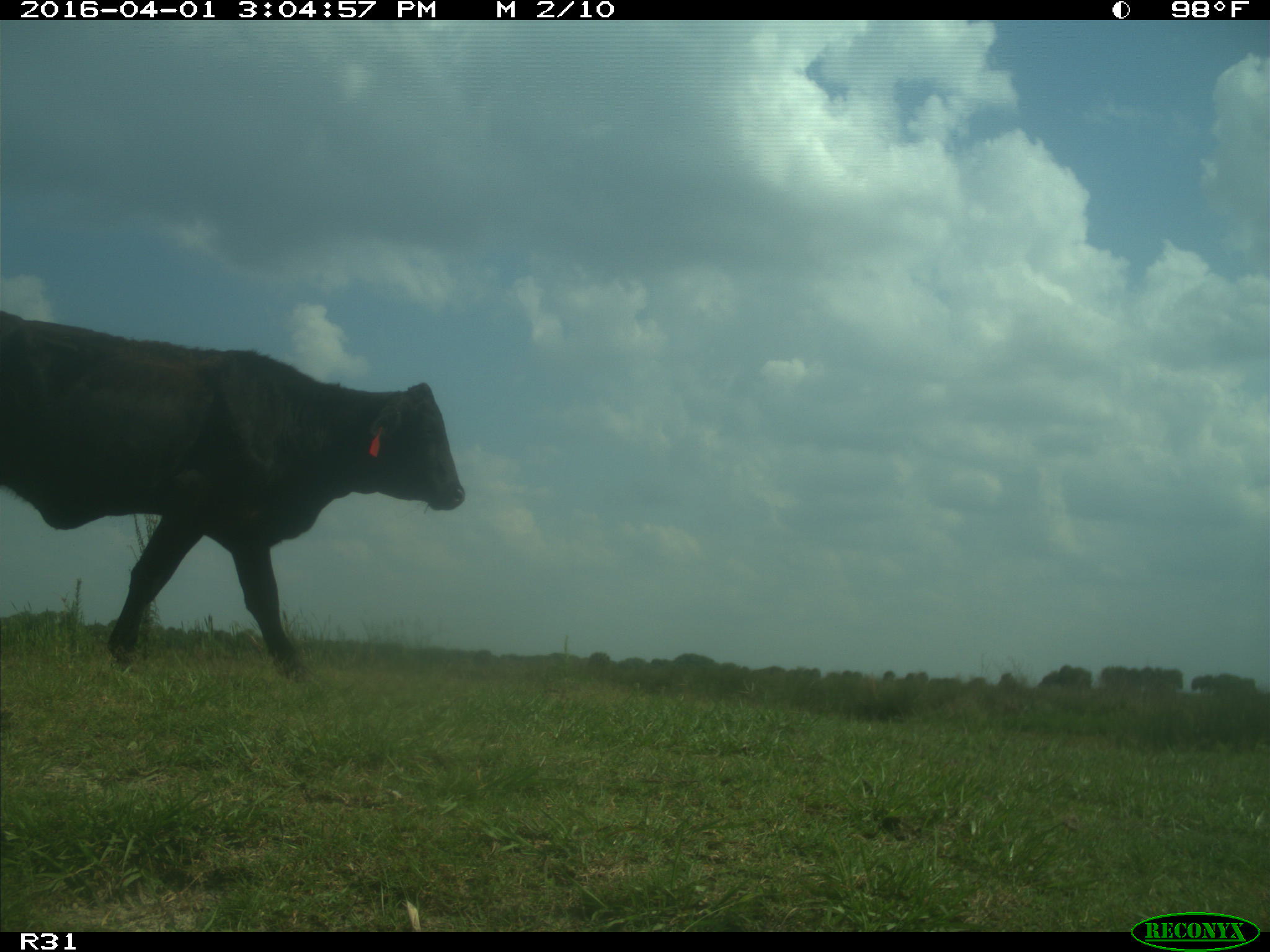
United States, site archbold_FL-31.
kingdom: Animalia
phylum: Chordata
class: Mammalia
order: Artiodactyla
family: Bovidae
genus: Bos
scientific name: Bos taurus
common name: domestic cow